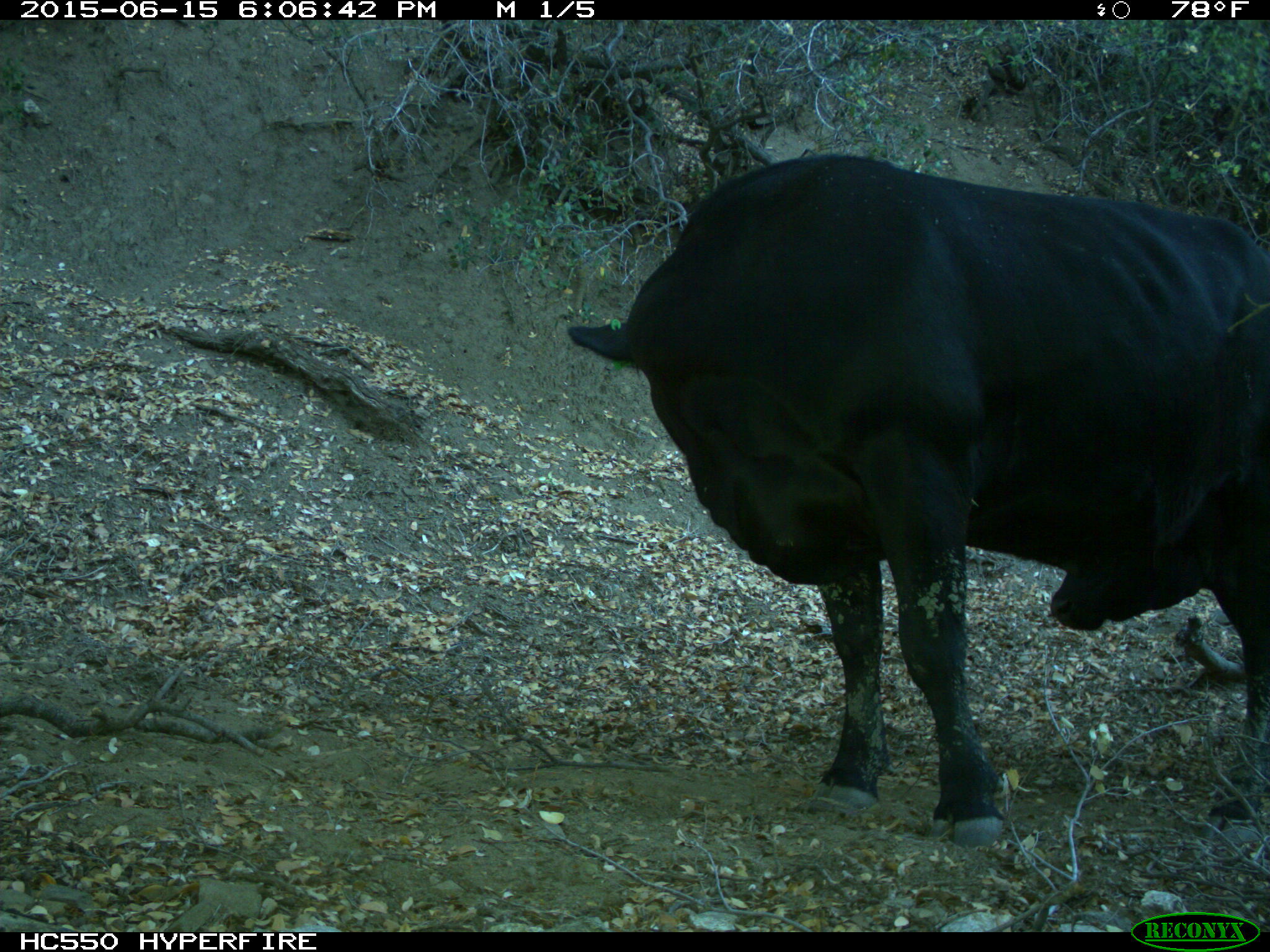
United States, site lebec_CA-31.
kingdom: Animalia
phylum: Chordata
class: Mammalia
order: Artiodactyla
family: Bovidae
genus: Bos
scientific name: Bos taurus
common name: domestic cow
Bos taurus (domestic cow).